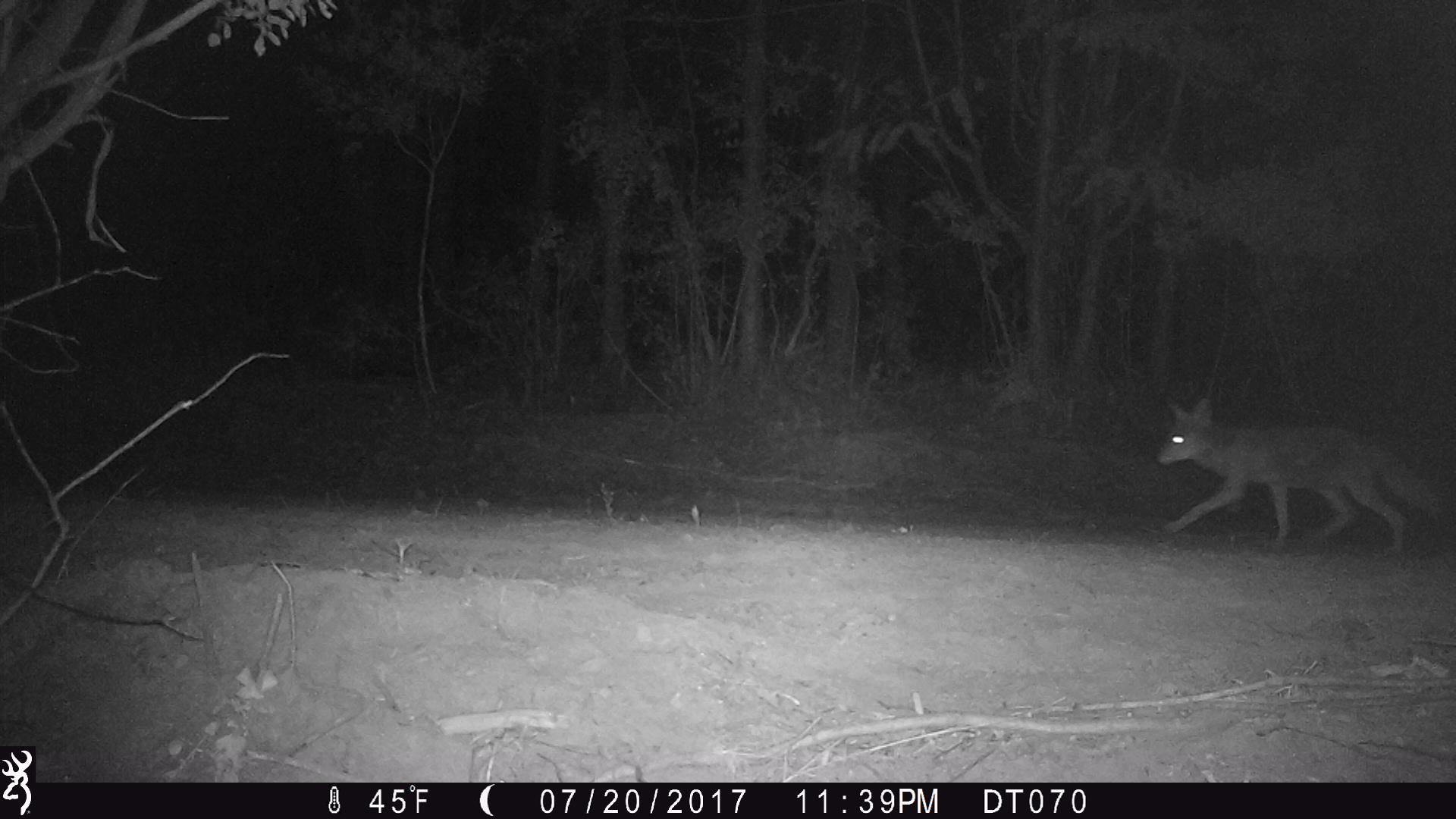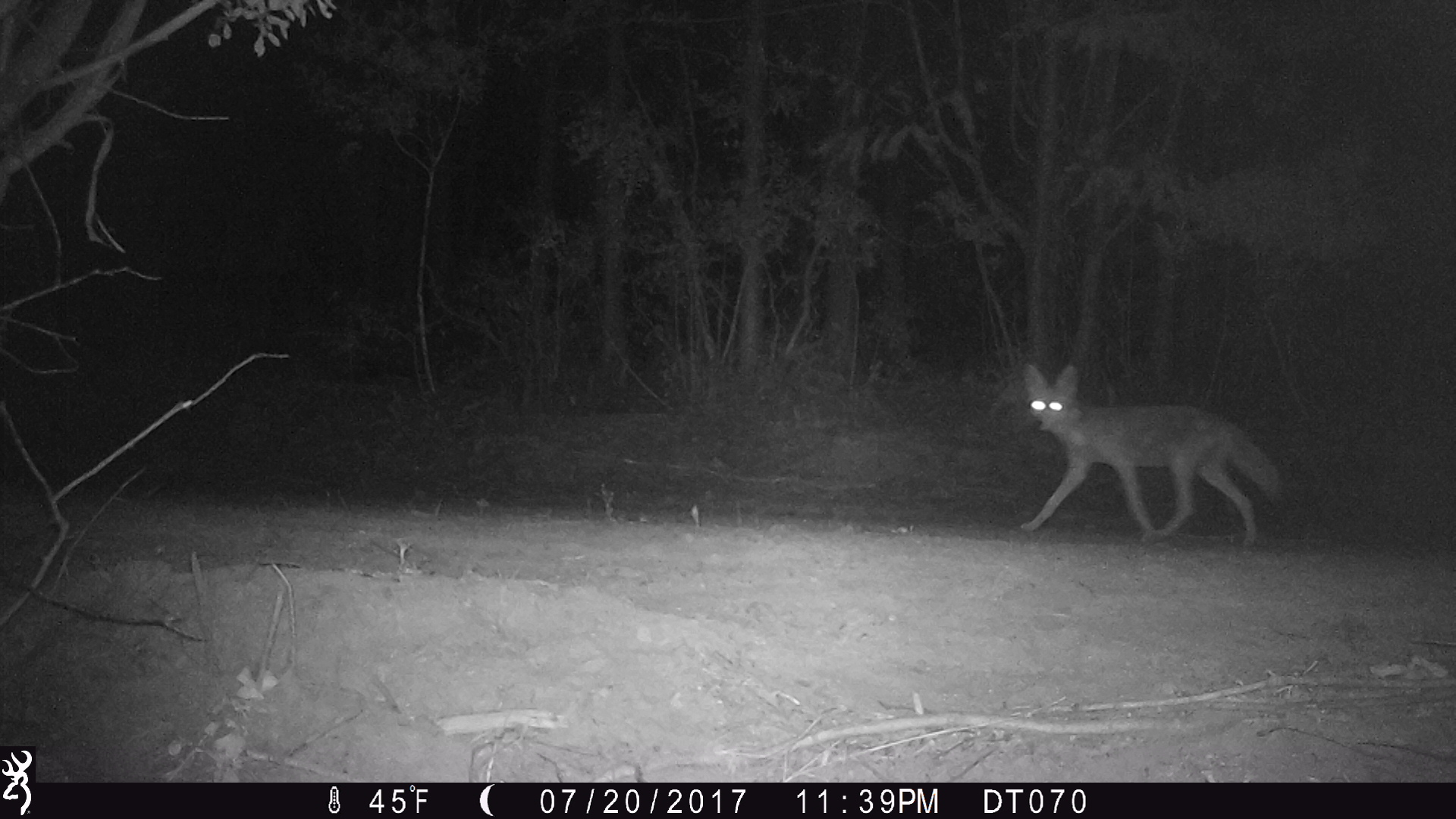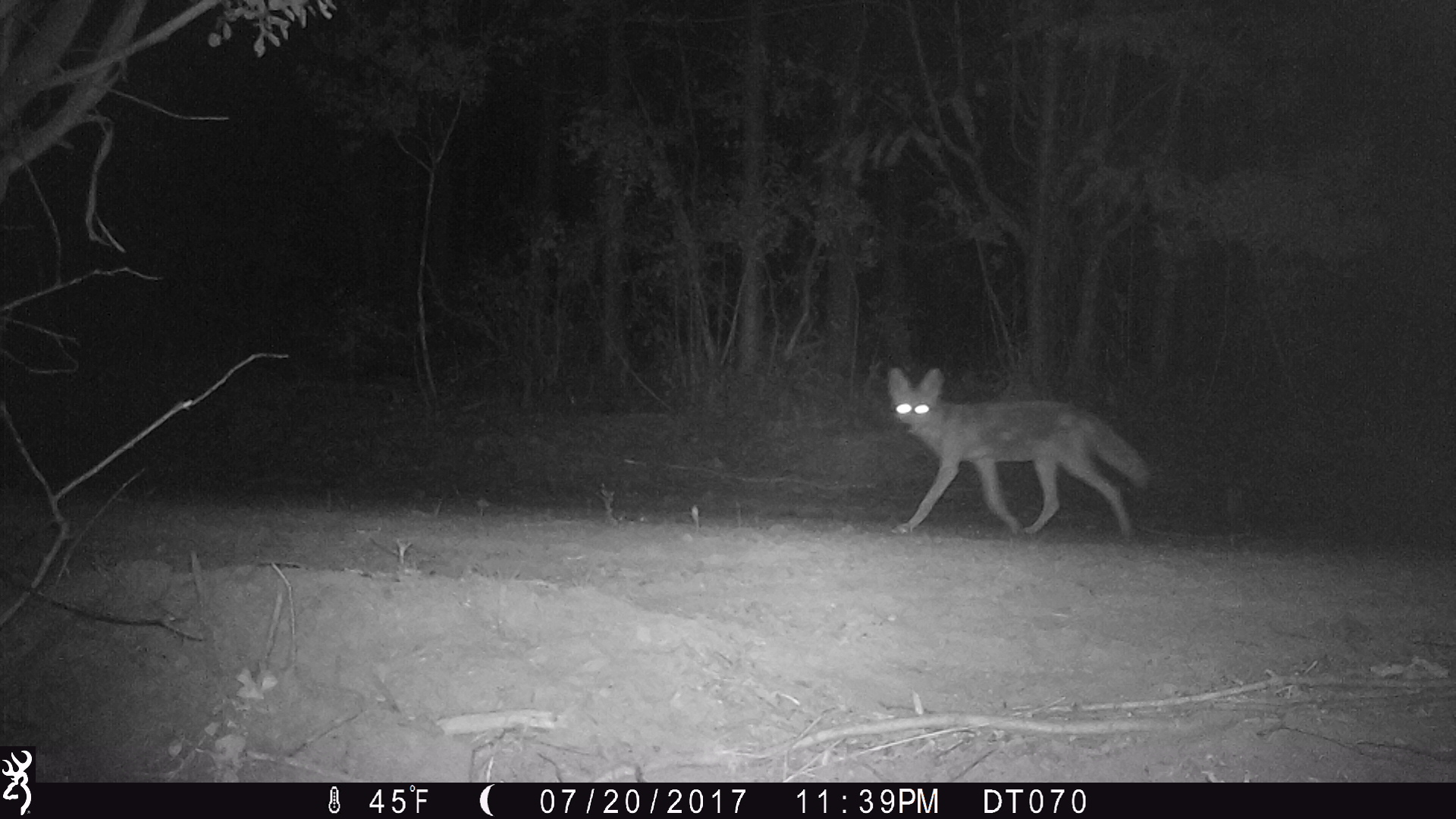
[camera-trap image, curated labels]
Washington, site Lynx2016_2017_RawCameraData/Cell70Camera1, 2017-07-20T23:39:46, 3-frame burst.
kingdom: Animalia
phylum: Chordata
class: Mammalia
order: Carnivora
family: Canidae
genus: Canis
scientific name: Canis latrans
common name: coyote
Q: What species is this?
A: Canis latrans (coyote).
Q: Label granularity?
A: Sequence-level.